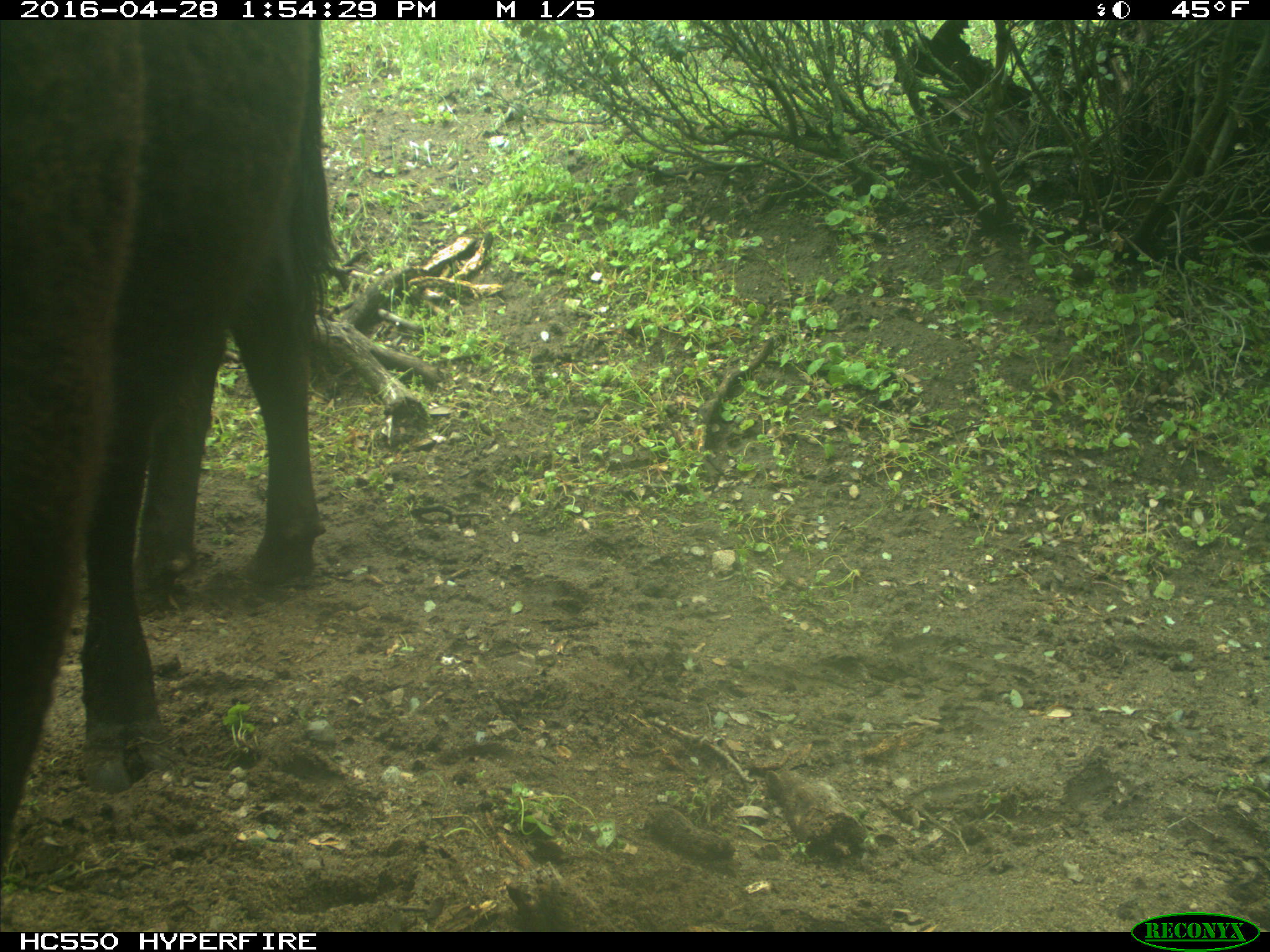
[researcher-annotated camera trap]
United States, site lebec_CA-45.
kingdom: Animalia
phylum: Chordata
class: Mammalia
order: Artiodactyla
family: Bovidae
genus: Bos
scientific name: Bos taurus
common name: domestic cow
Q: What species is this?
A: Bos taurus (domestic cow).